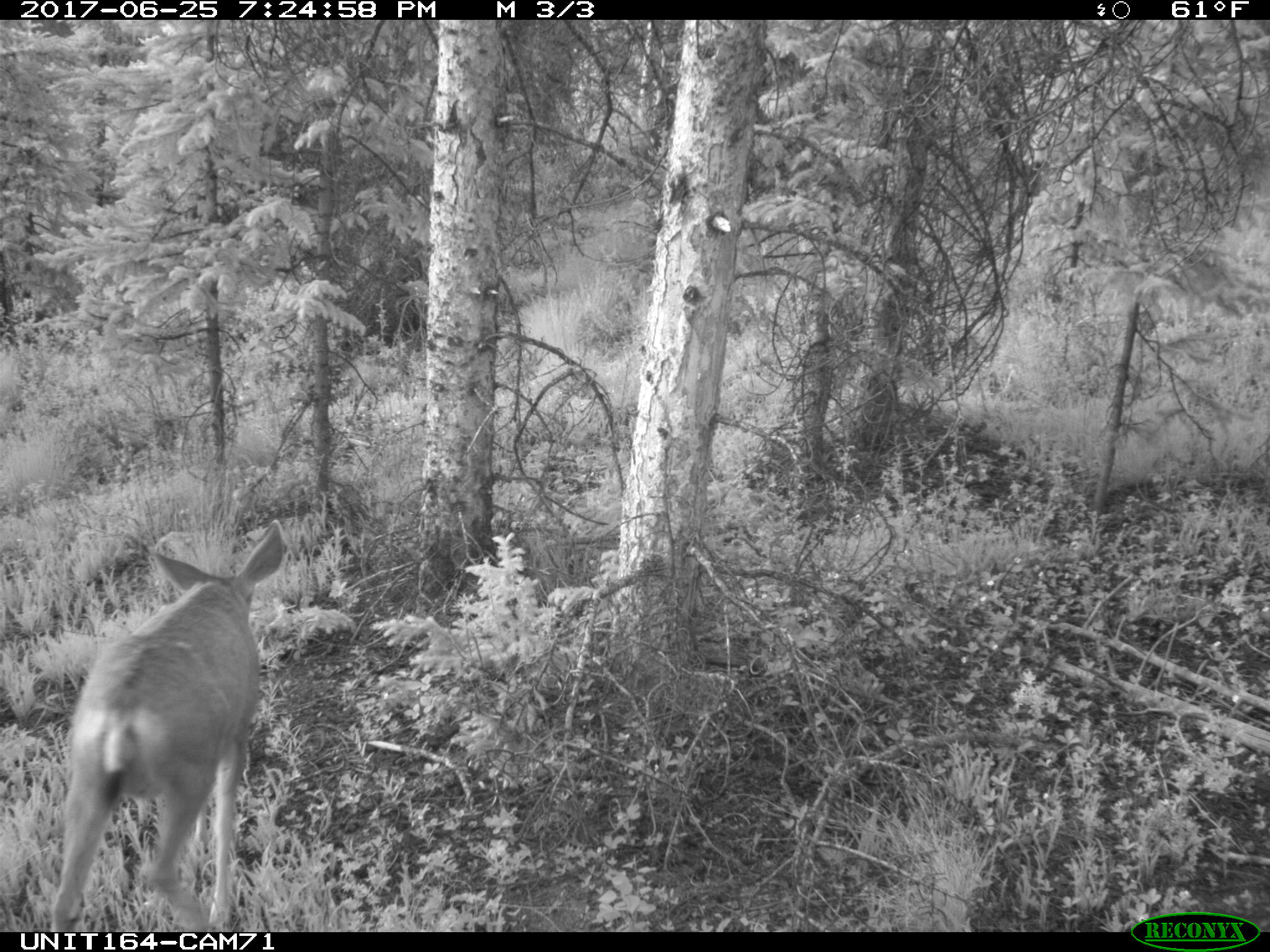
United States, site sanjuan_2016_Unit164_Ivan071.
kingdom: Animalia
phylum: Chordata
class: Mammalia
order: Artiodactyla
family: Cervidae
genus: Odocoileus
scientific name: Odocoileus hemionus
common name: mule deer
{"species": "Odocoileus hemionus (mule deer)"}